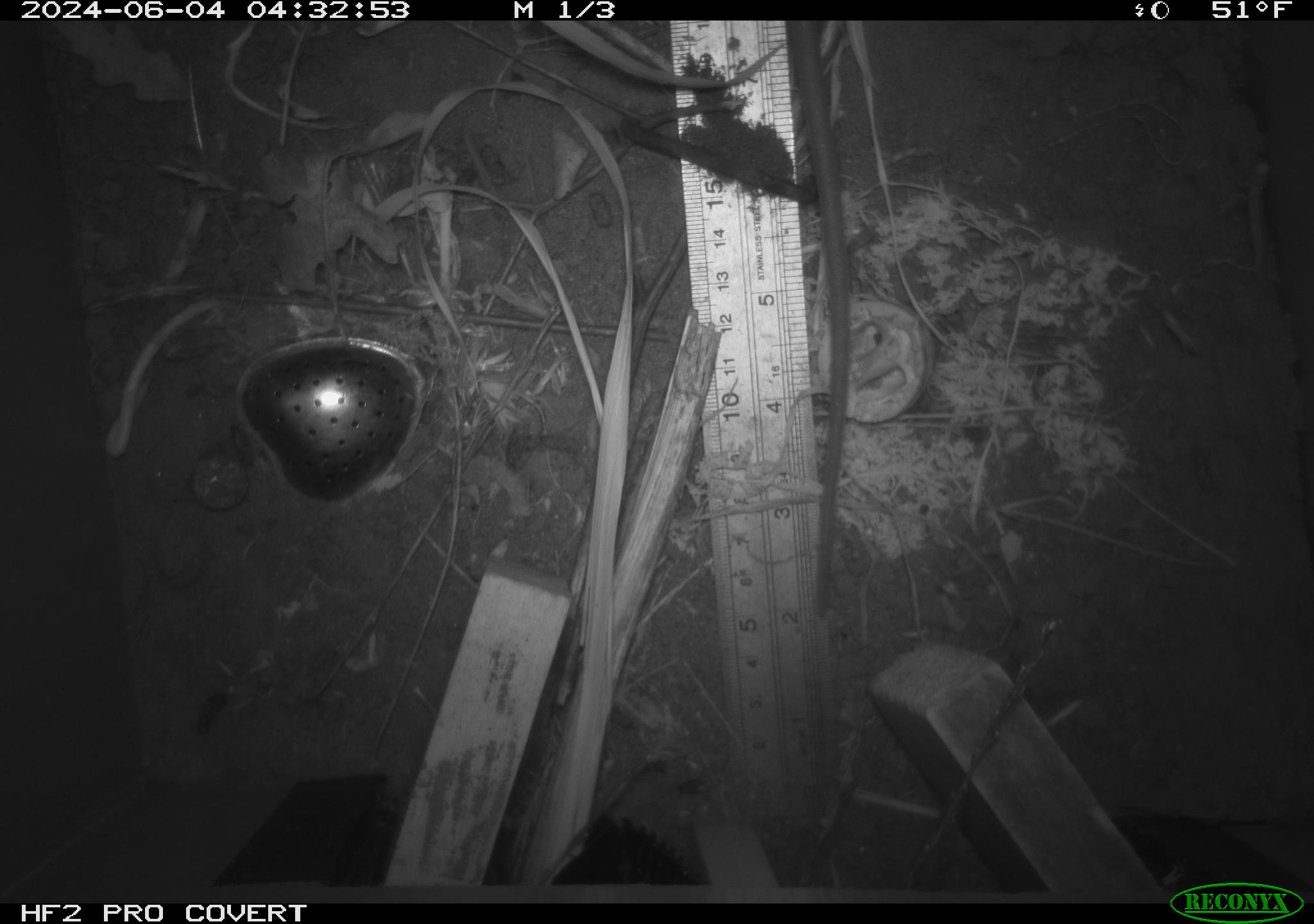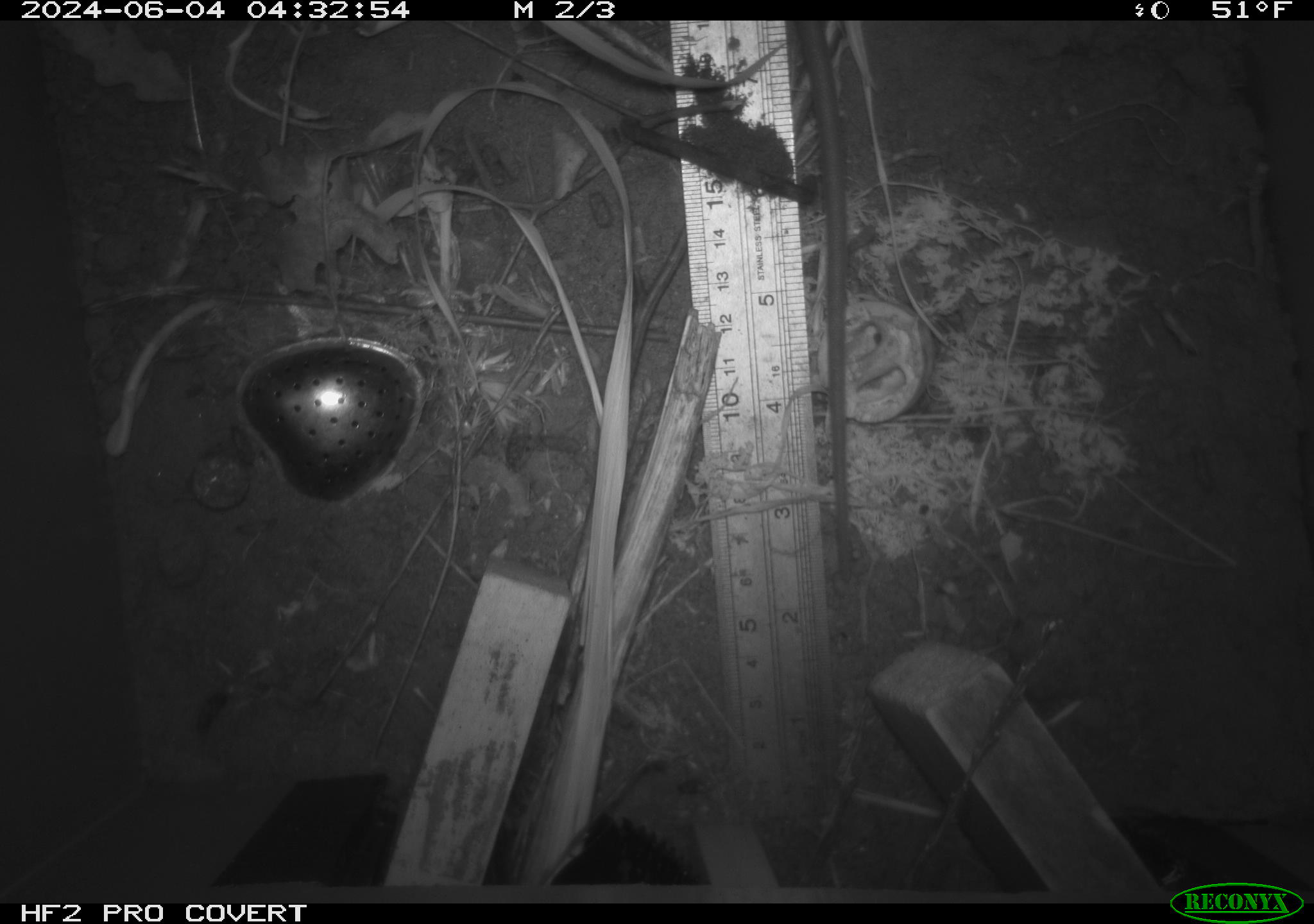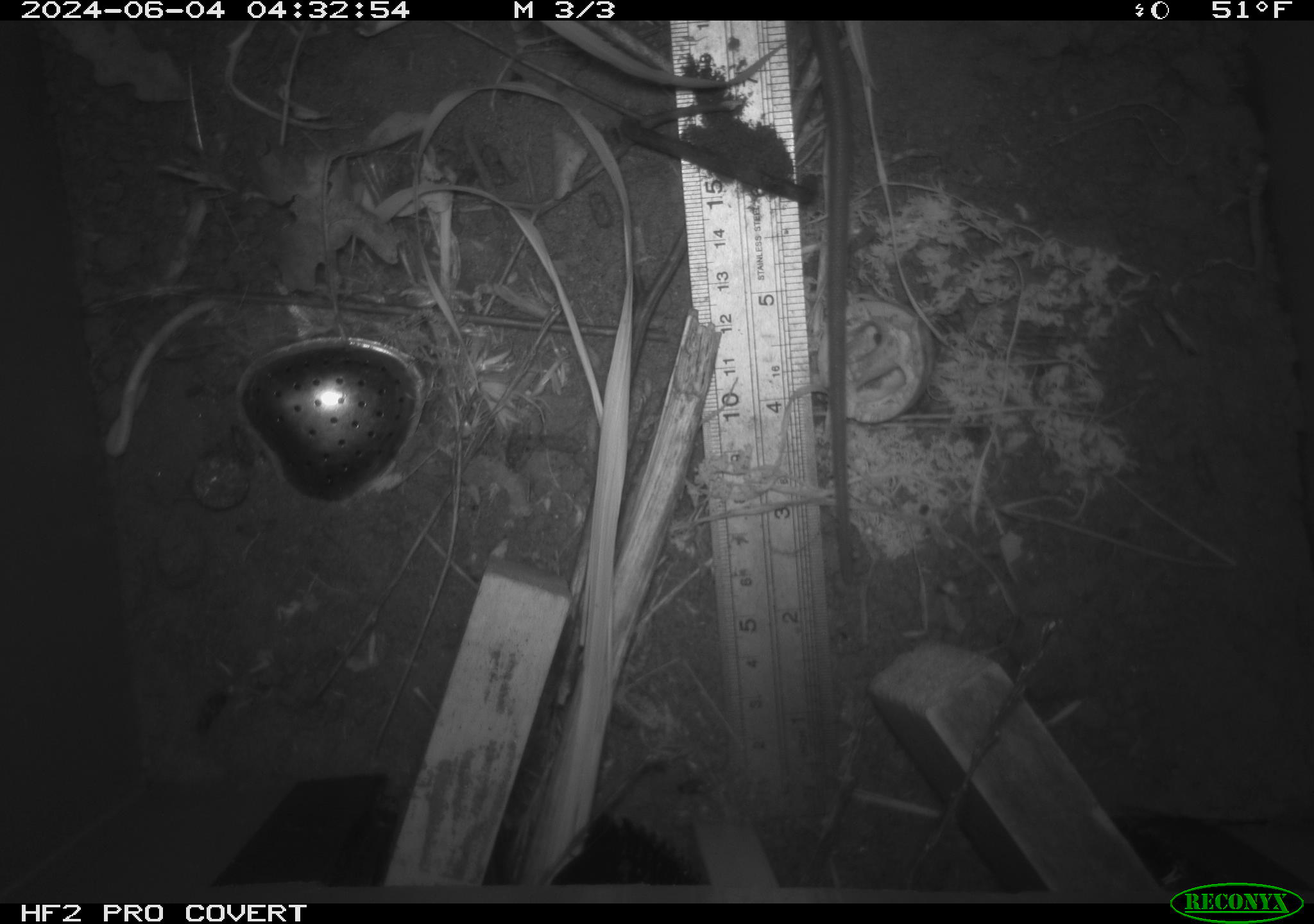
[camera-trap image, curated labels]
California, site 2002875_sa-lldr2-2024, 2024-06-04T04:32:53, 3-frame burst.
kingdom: Animalia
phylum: Chordata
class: Mammalia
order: Rodentia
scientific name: Rodentia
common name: rodent